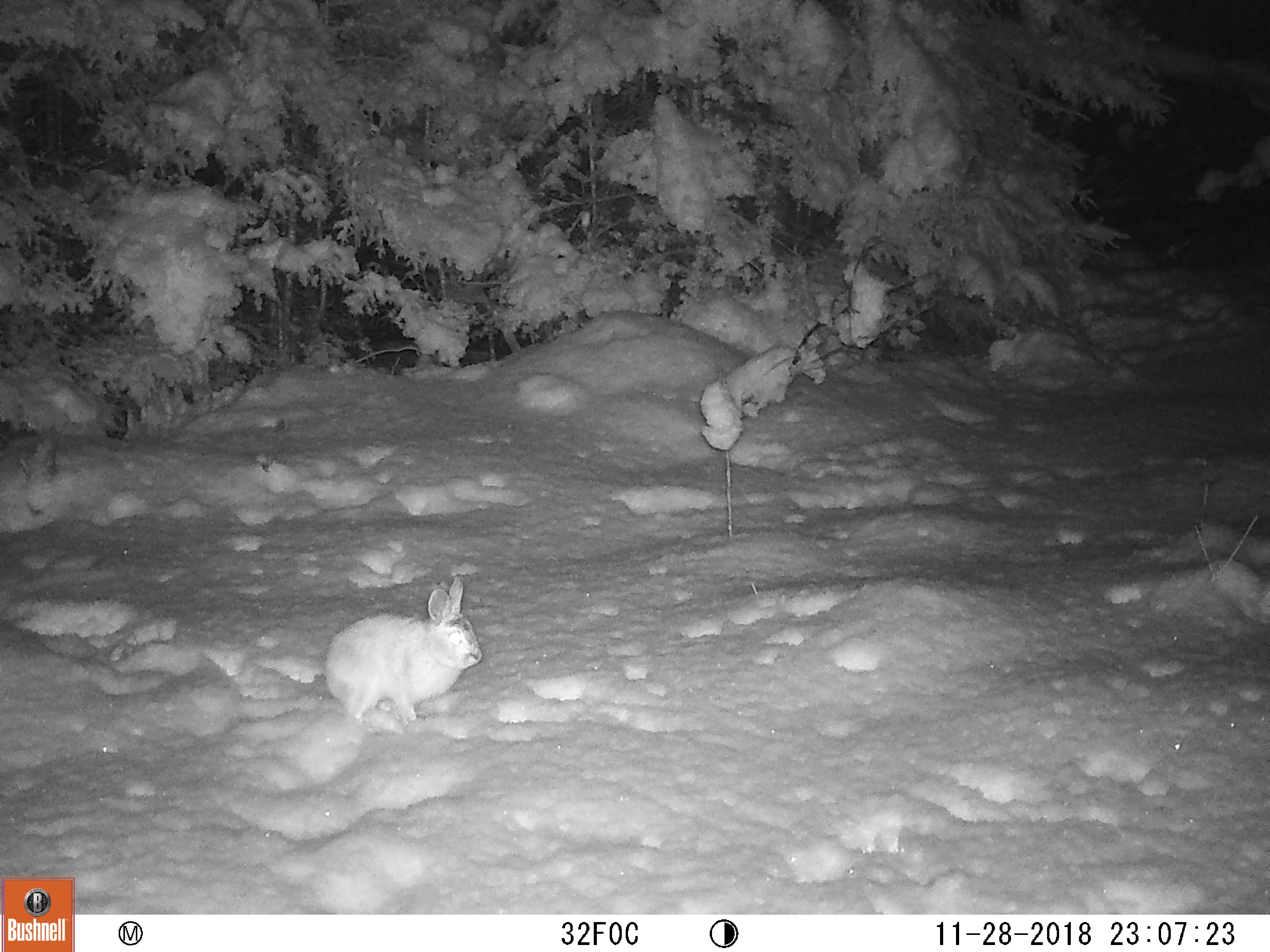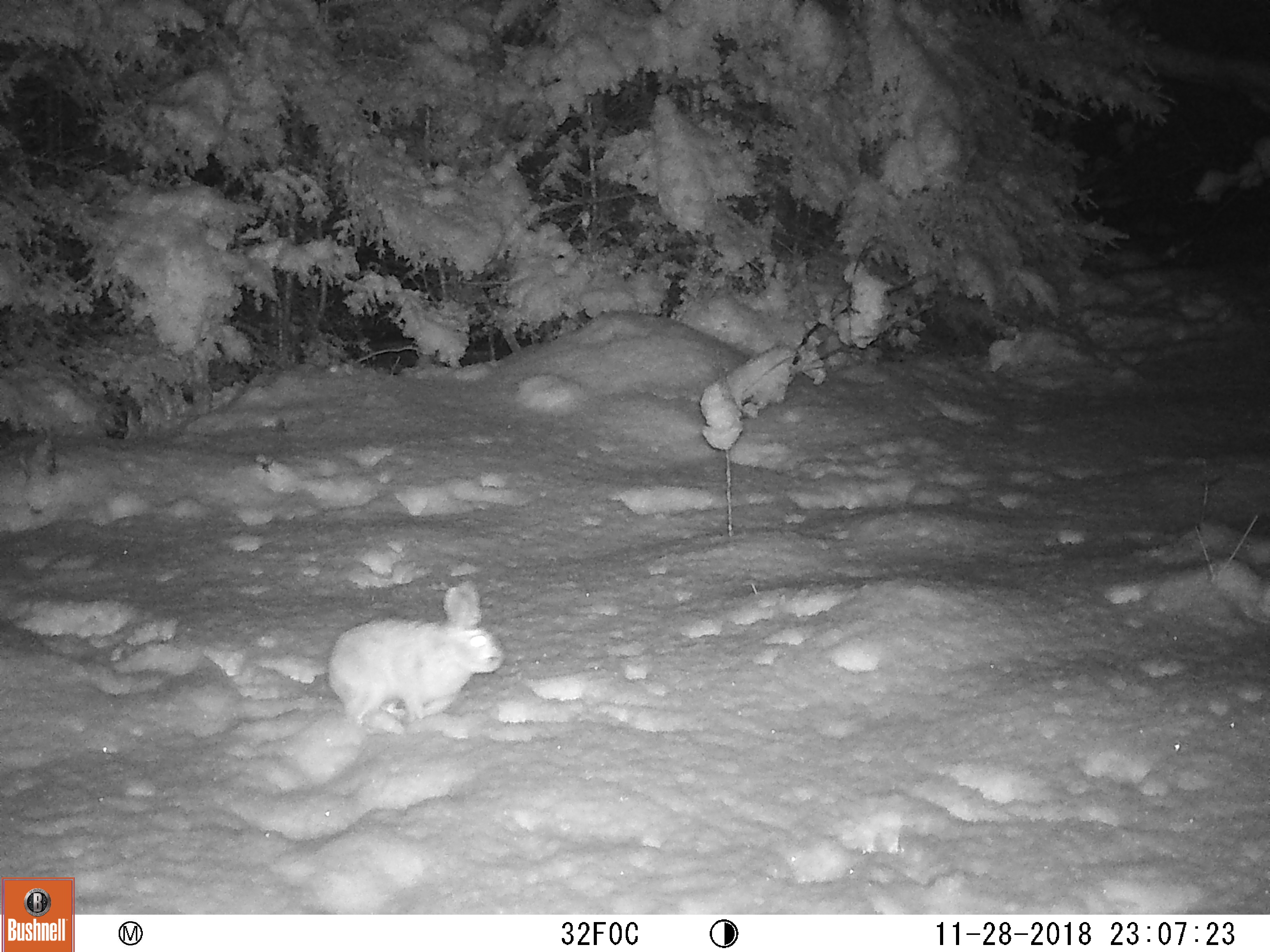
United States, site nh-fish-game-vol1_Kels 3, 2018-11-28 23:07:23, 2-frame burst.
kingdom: Animalia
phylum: Chordata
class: Mammalia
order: Lagomorpha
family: Leporidae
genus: Lepus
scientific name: Lepus americanus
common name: snowshoe hare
Snowshoe hare (Lepus americanus).